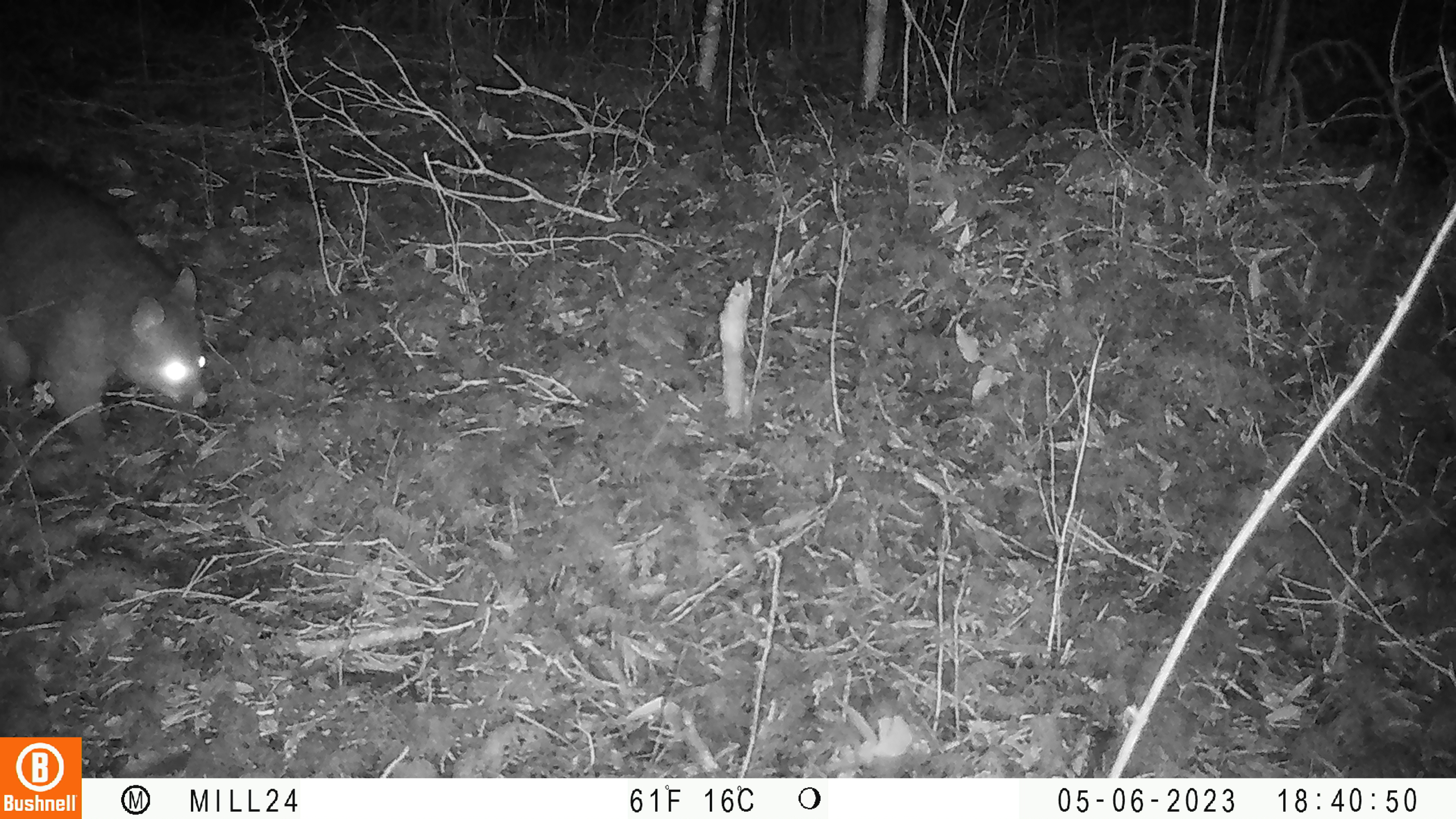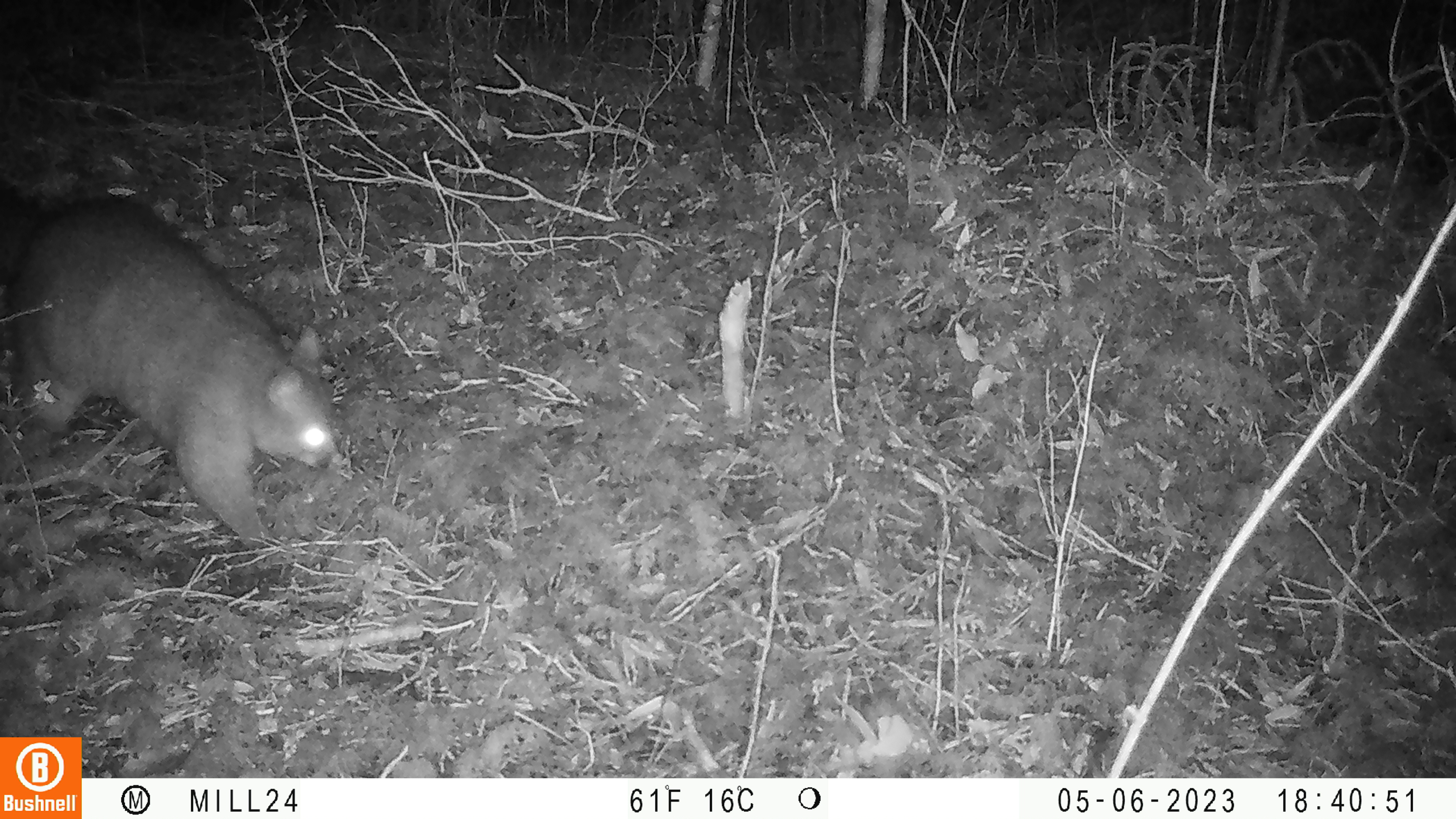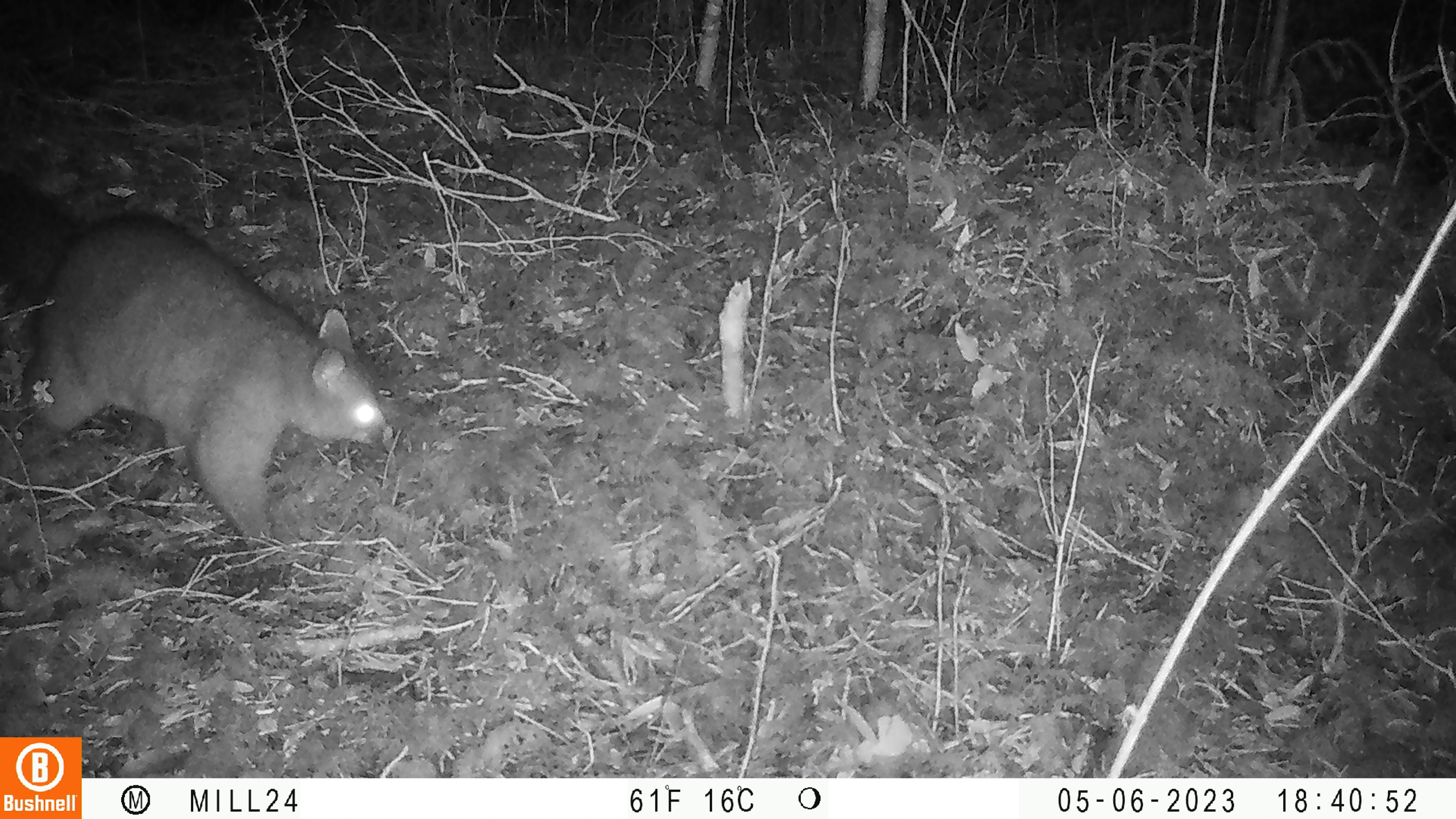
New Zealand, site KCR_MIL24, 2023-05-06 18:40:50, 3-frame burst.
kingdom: Animalia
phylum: Chordata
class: Mammalia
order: Diprotodontia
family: Phalangeridae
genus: Trichosurus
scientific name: Trichosurus vulpecula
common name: common brushtail possum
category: possum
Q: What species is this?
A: Possum (common brushtail possum) (Trichosurus vulpecula).